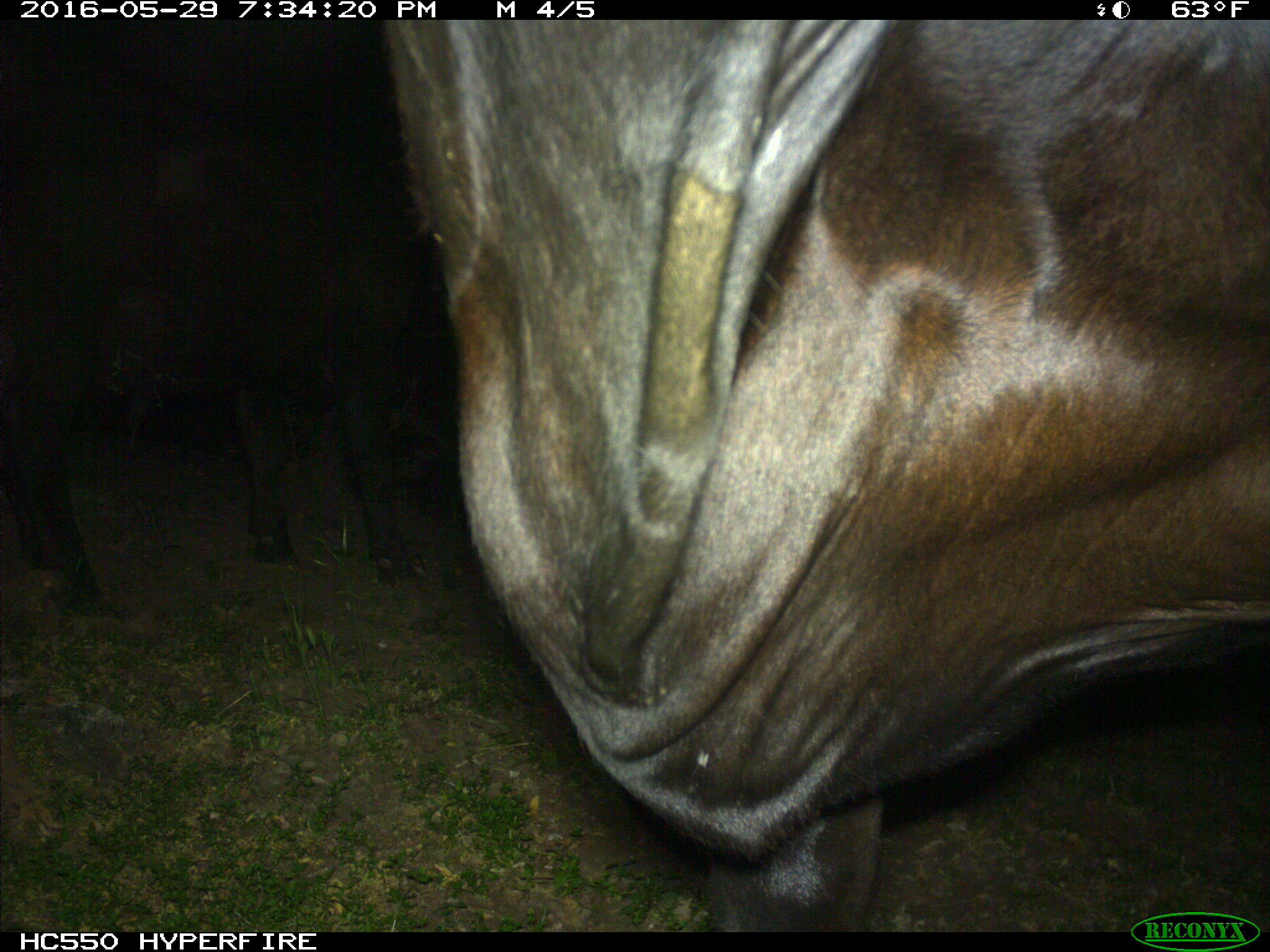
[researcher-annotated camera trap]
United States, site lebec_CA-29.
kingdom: Animalia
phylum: Chordata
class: Mammalia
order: Artiodactyla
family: Bovidae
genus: Bos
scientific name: Bos taurus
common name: domestic cow